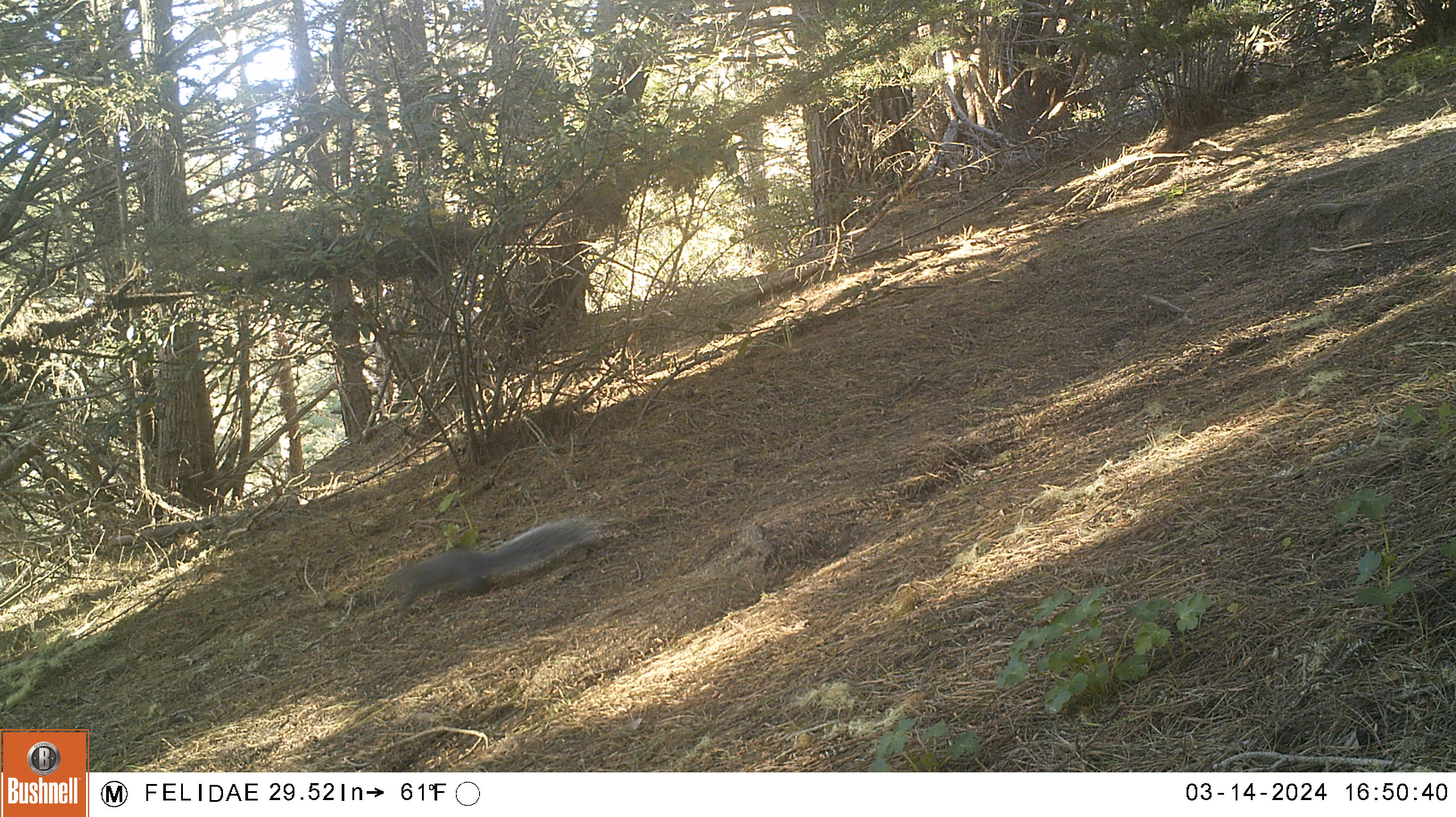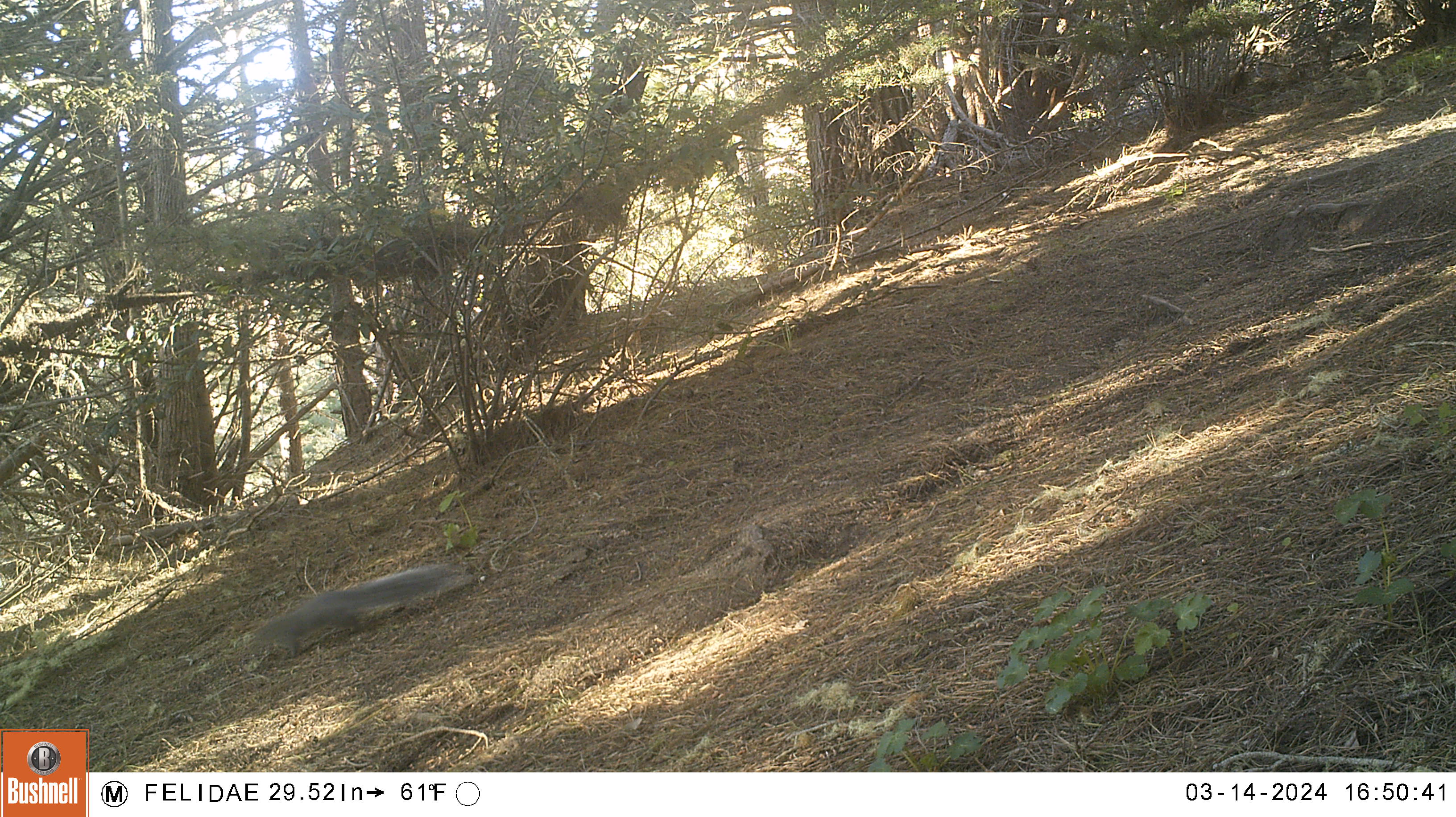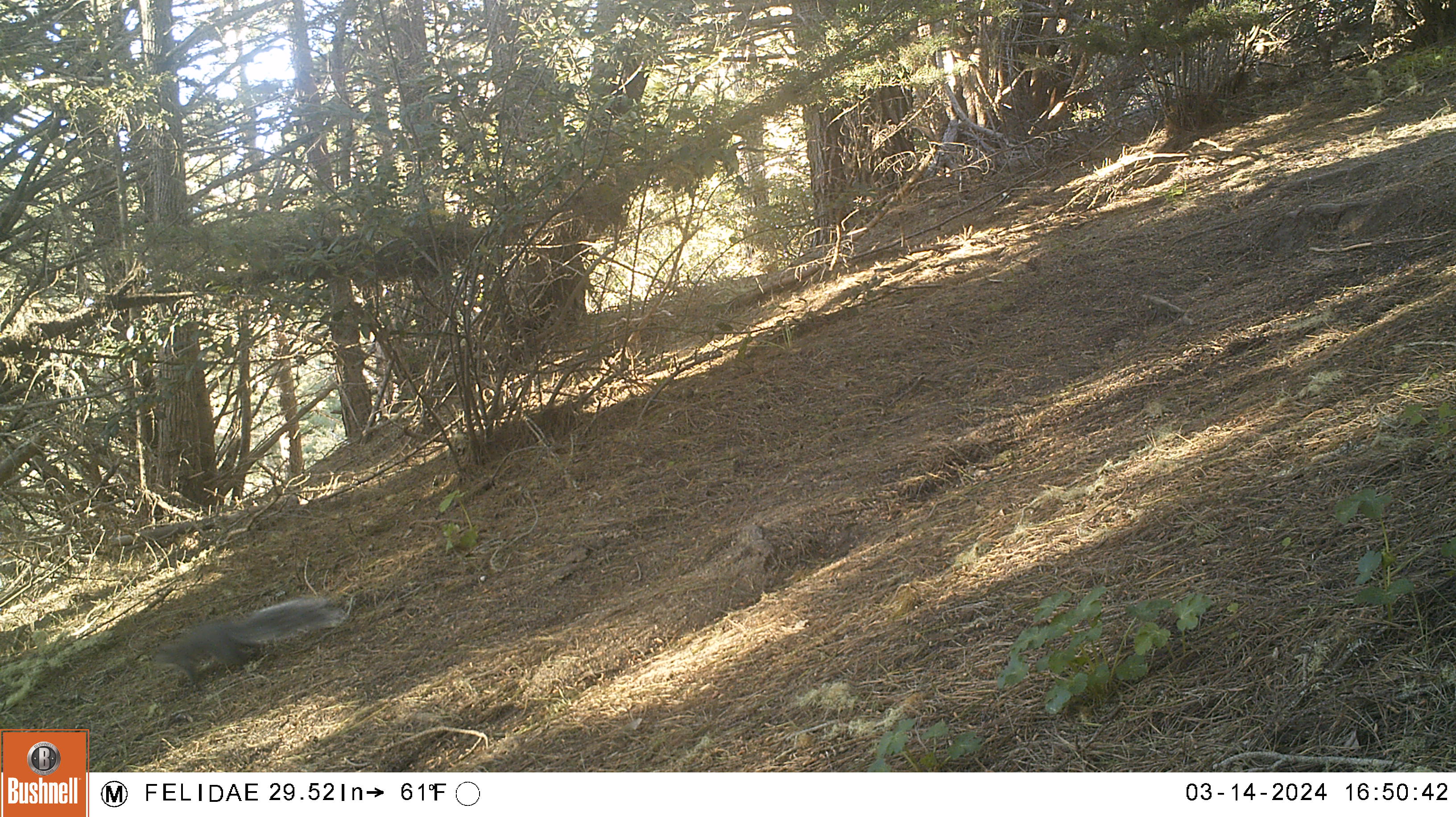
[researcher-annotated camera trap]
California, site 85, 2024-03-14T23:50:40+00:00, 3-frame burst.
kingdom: Animalia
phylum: Chordata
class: Mammalia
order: Rodentia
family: Sciuridae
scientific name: Sciuridae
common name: squirrel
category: unknown squirrel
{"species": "unknown squirrel (squirrel) (Sciuridae)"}